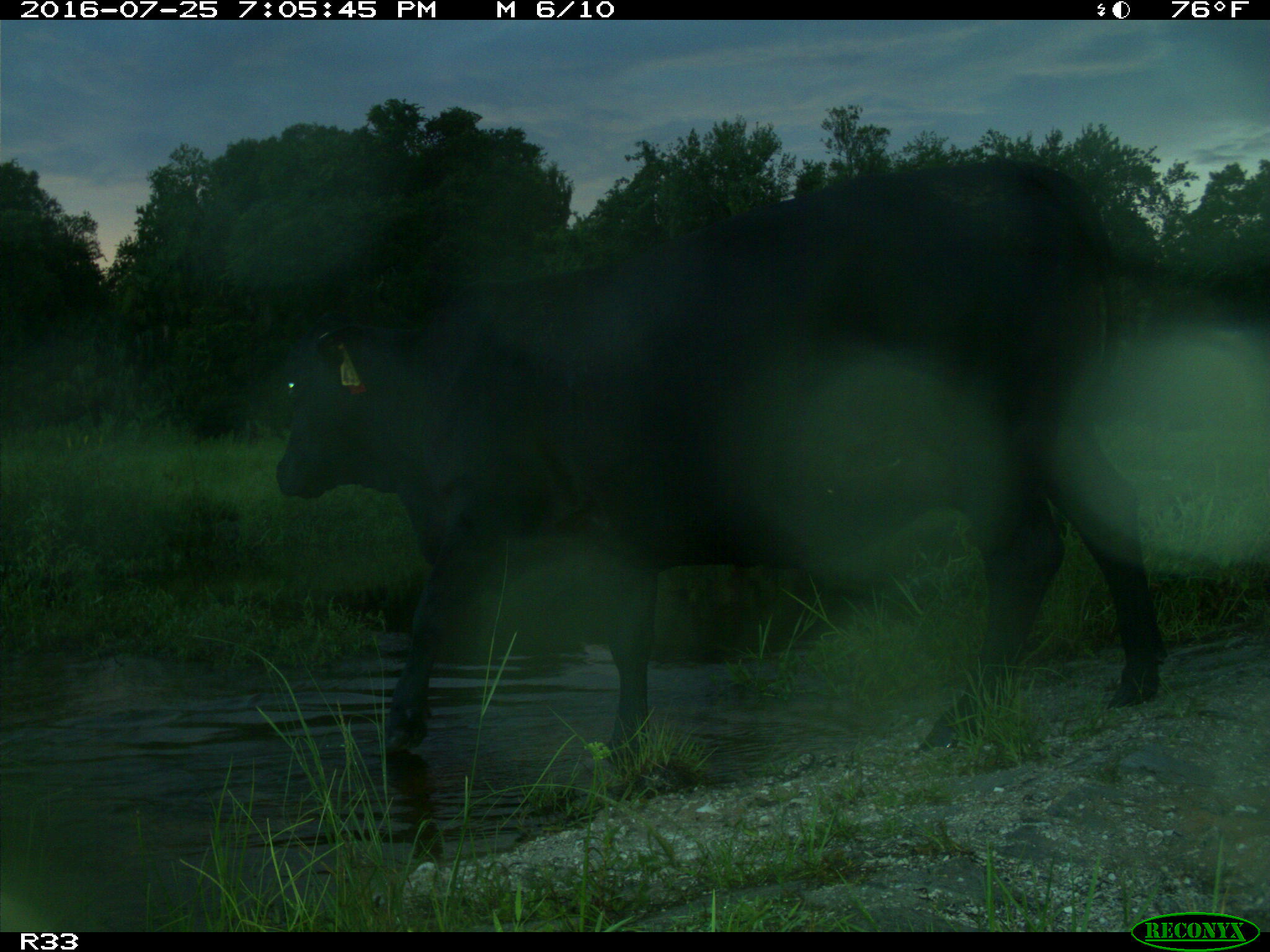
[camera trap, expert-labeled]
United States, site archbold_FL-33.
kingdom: Animalia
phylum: Chordata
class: Mammalia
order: Artiodactyla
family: Bovidae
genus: Bos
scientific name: Bos taurus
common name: domestic cow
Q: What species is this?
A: Bos taurus (domestic cow).